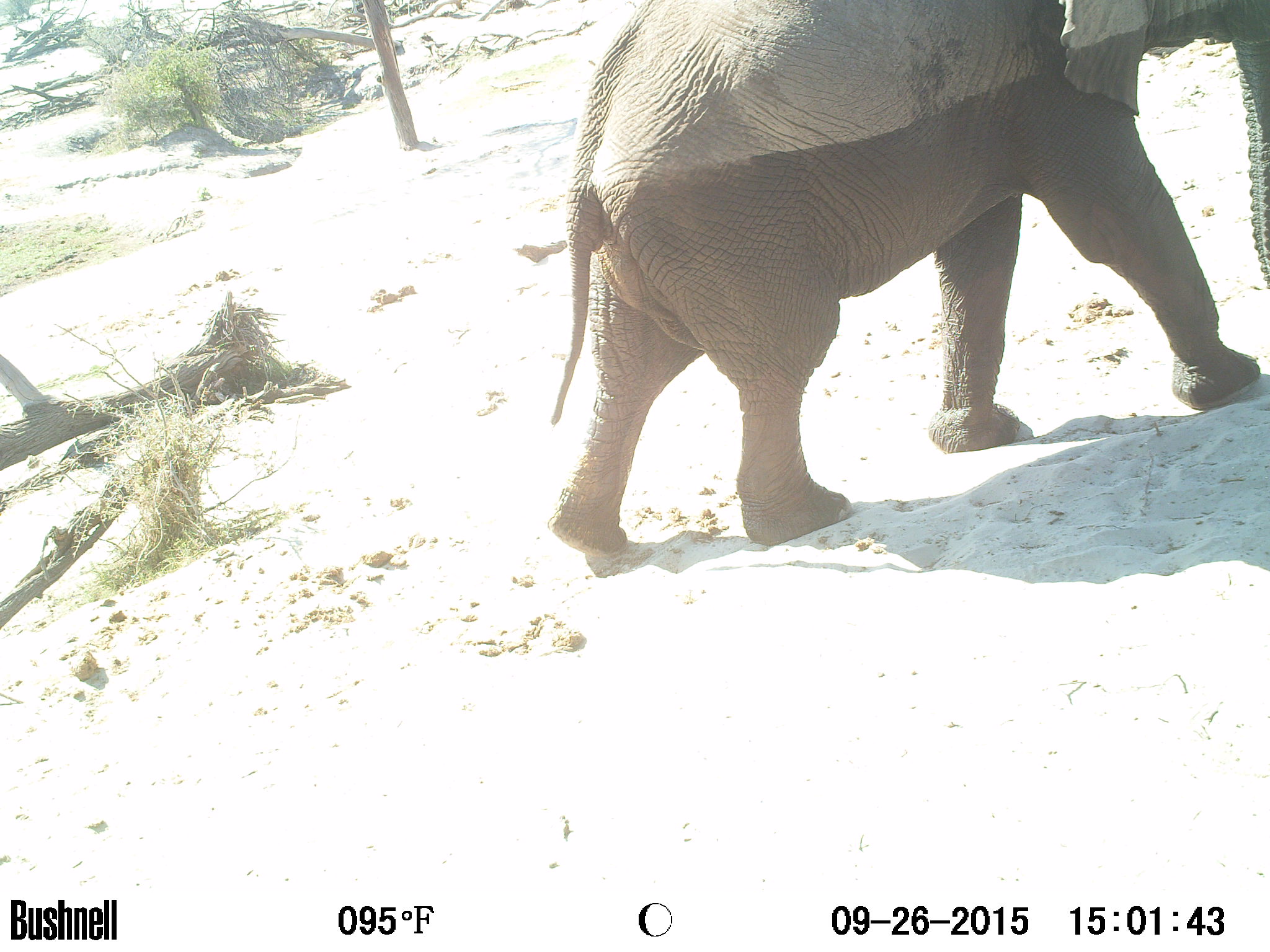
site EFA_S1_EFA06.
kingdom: Animalia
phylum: Chordata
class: Mammalia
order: Proboscidea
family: Elephantidae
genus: Loxodonta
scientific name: Loxodonta africana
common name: african bush elephant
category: elephant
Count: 1.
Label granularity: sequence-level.